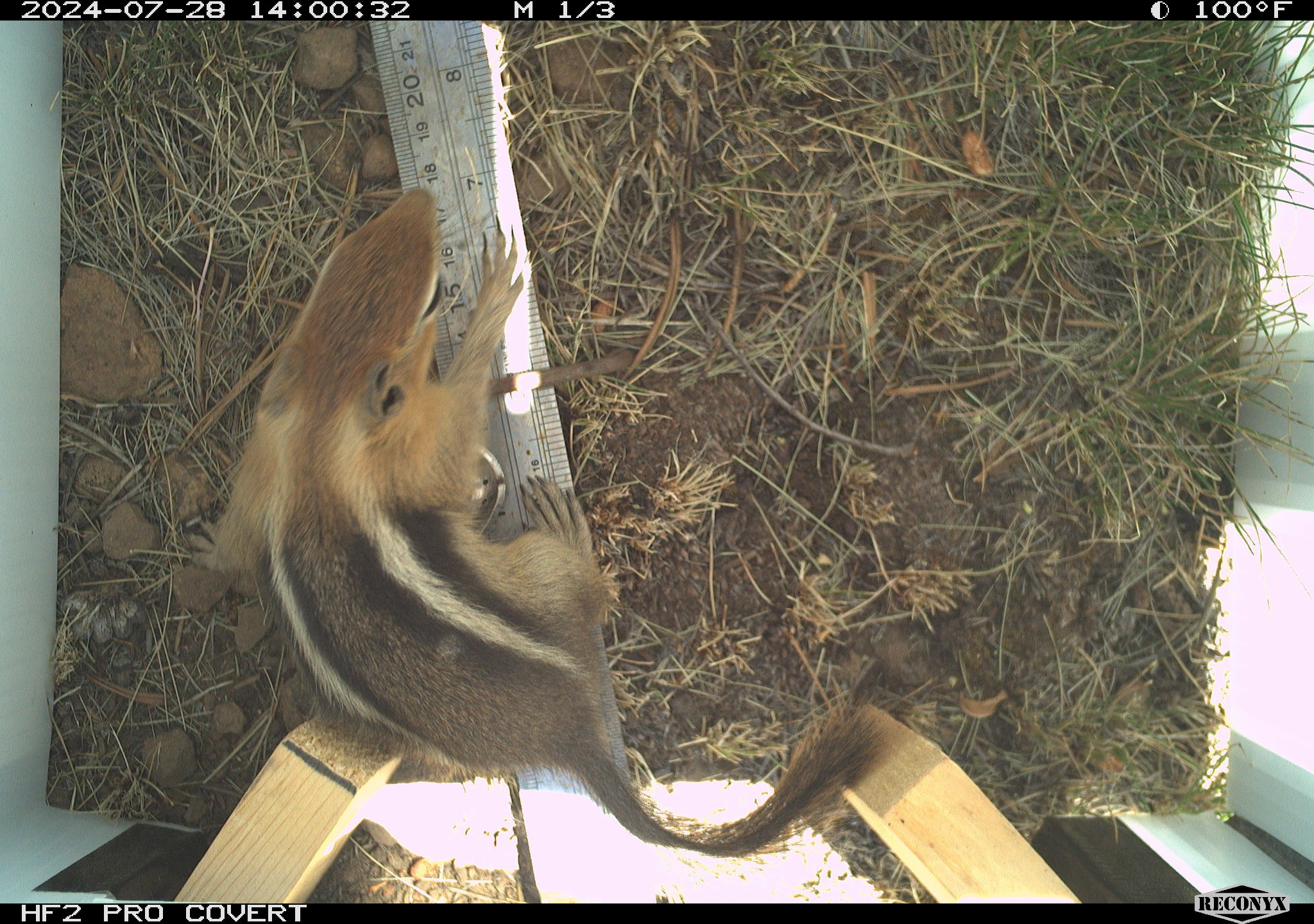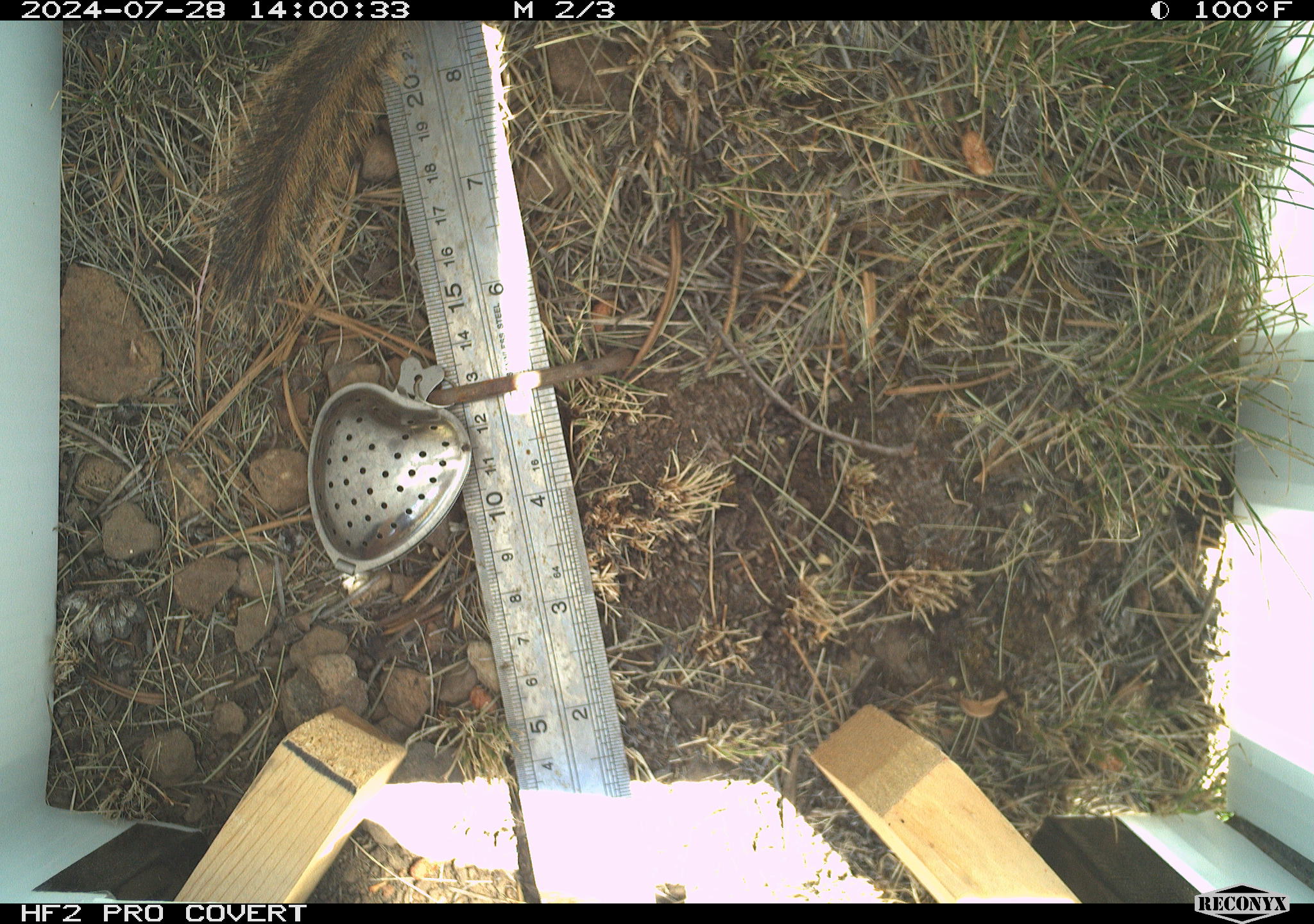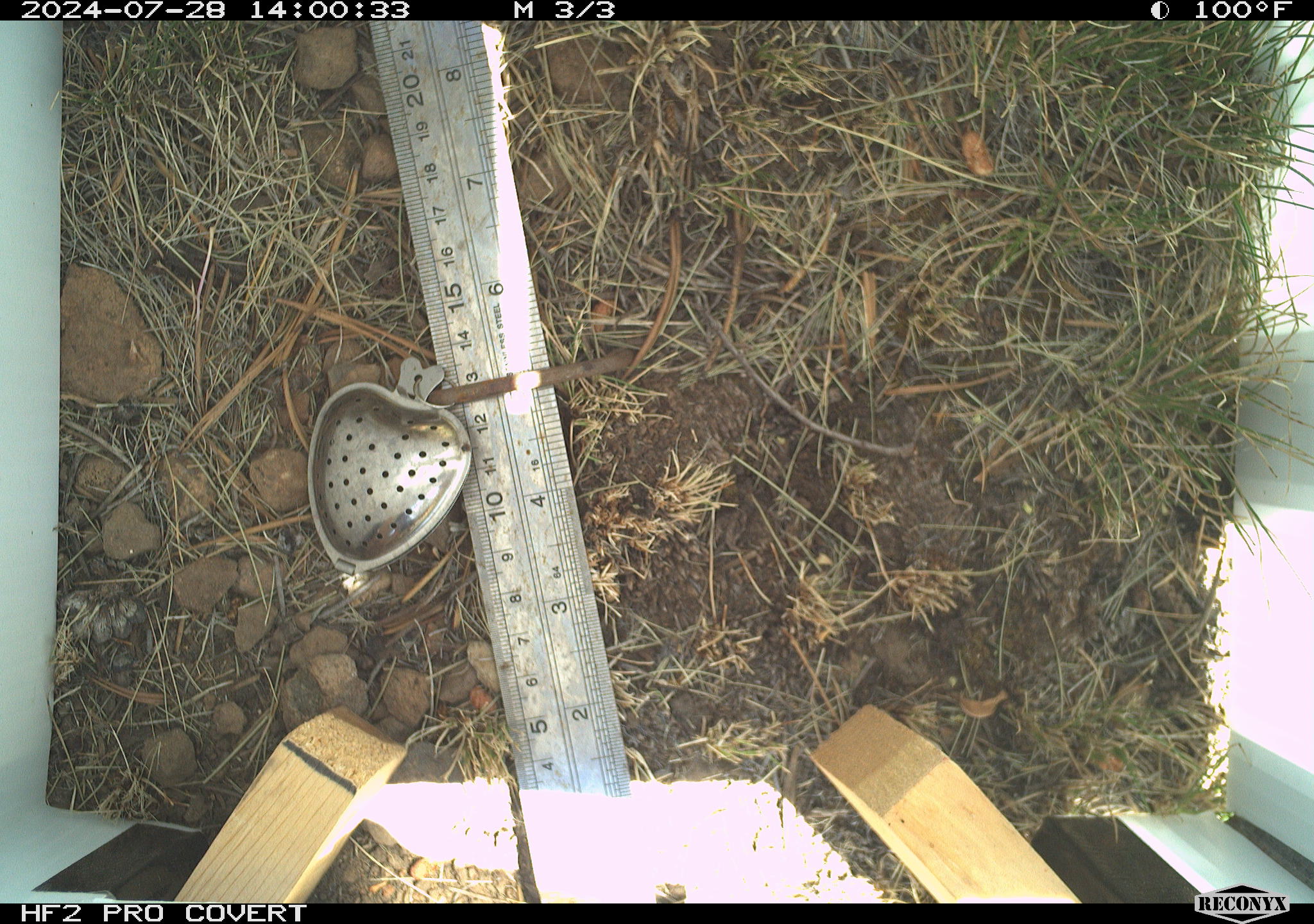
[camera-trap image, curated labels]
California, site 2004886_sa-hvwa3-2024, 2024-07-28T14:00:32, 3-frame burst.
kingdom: Animalia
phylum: Chordata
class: Mammalia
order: Rodentia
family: Sciuridae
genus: Callospermophilus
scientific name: Callospermophilus lateralis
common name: golden mantled ground squirrel